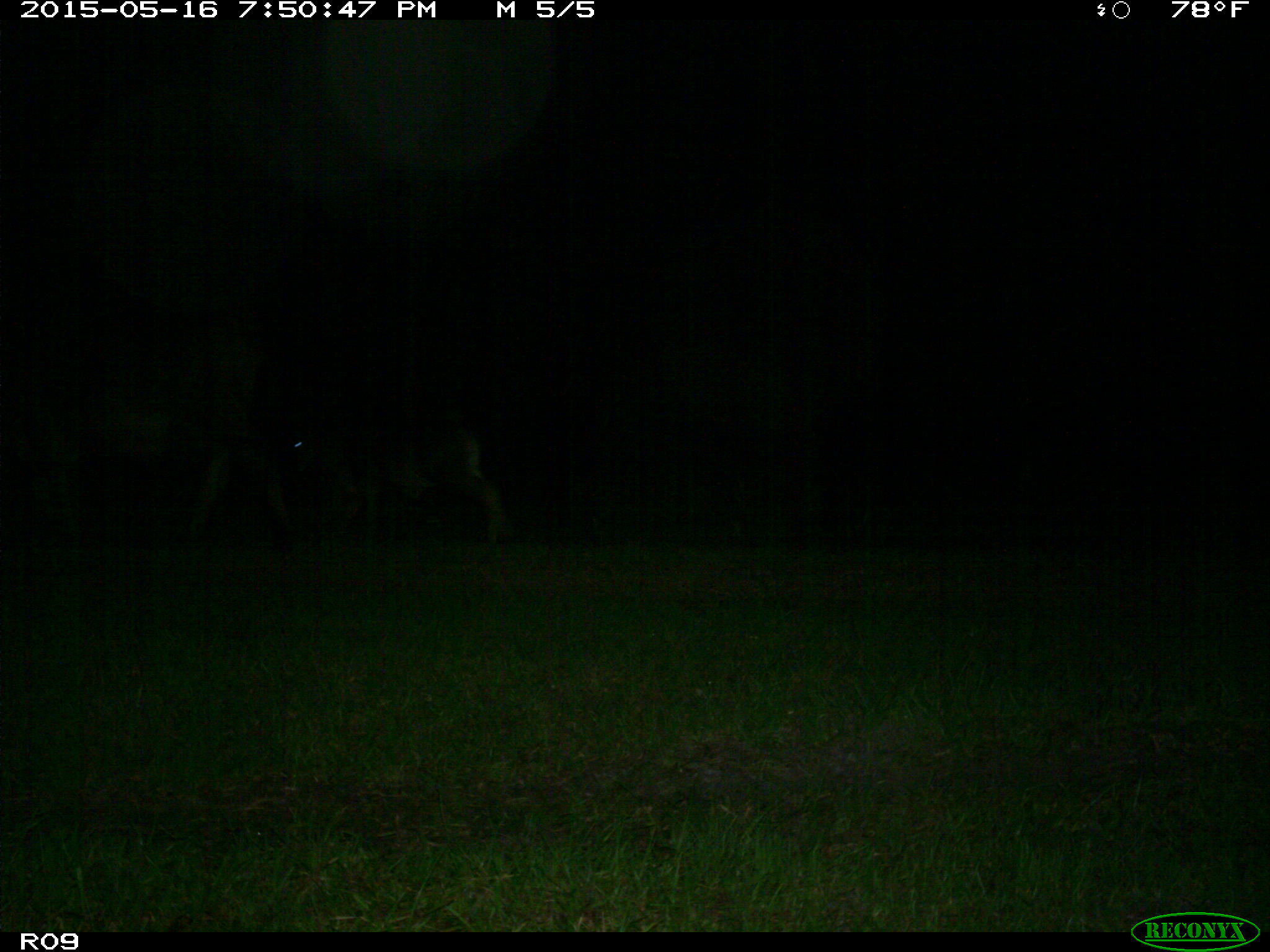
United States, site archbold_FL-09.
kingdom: Animalia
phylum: Chordata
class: Mammalia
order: Artiodactyla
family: Bovidae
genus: Bos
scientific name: Bos taurus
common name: domestic cow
Bos taurus (domestic cow).